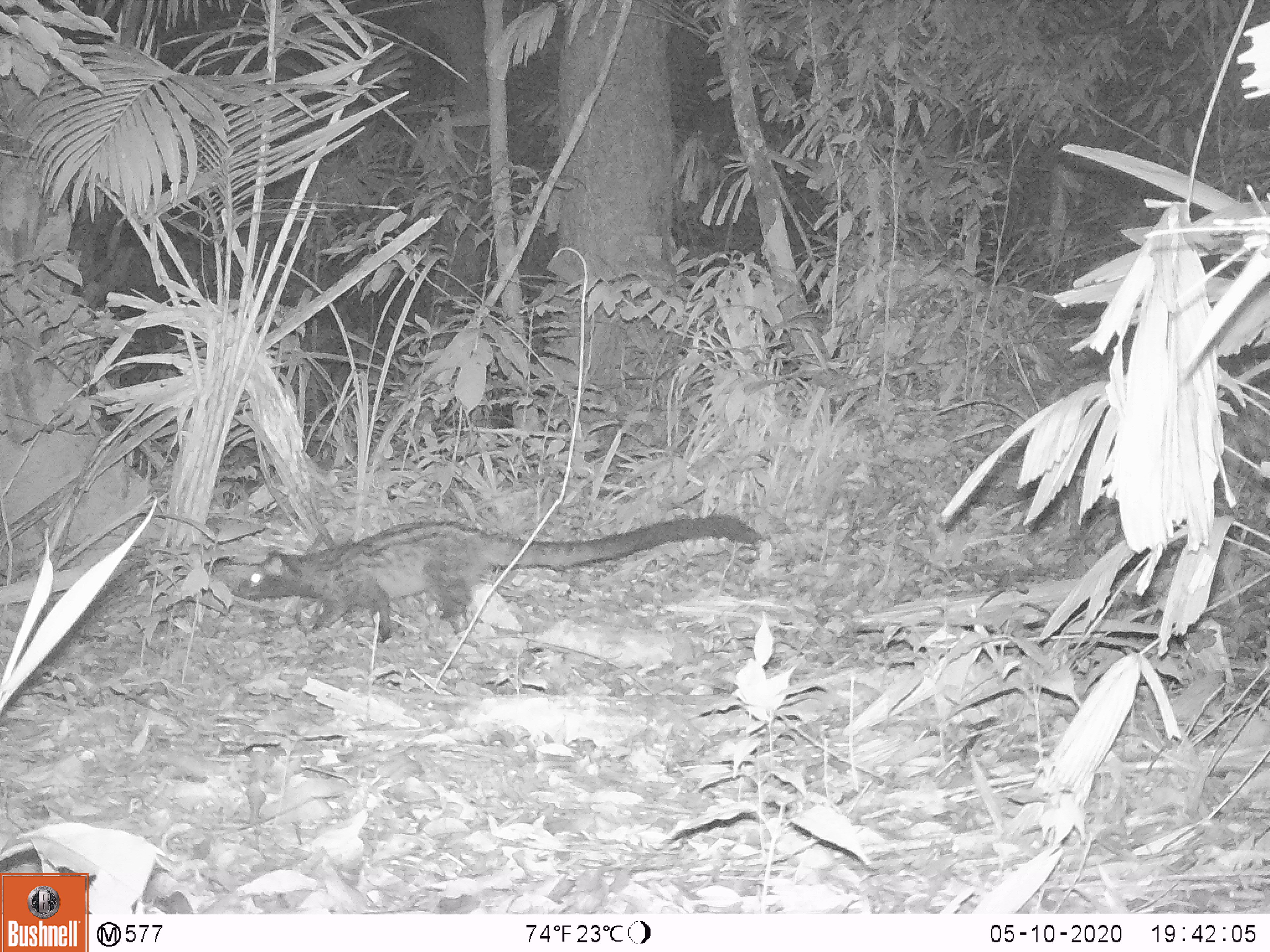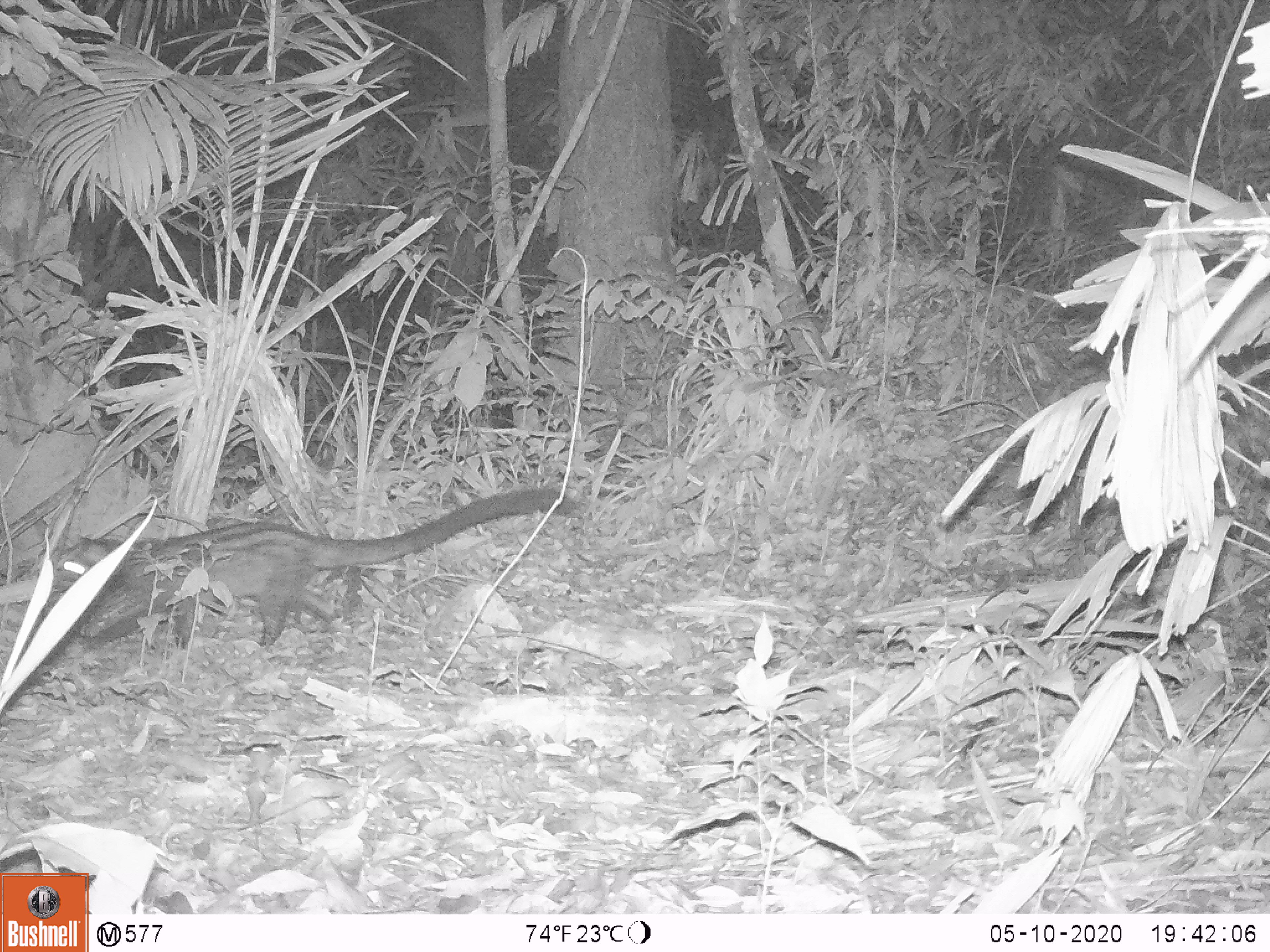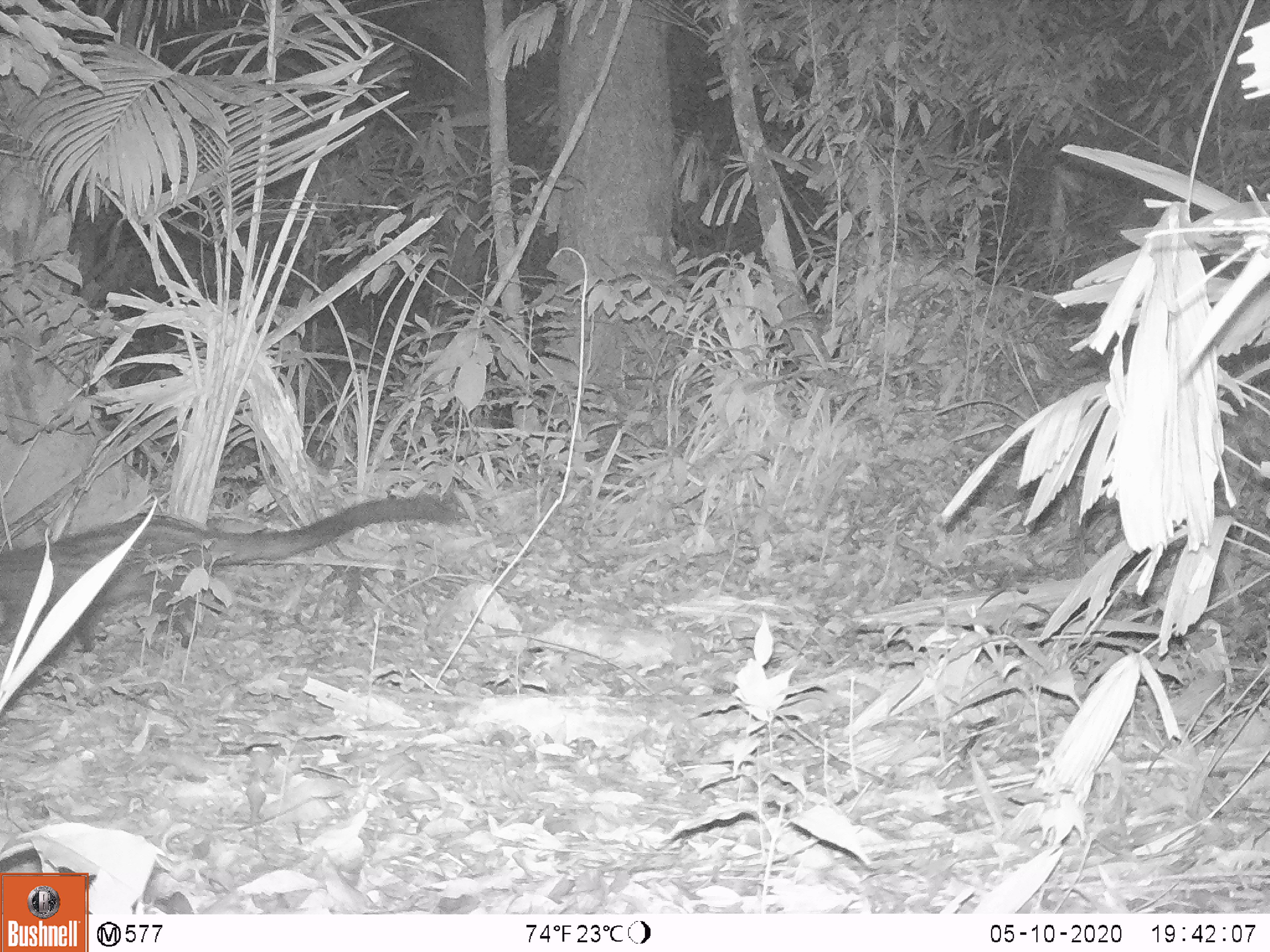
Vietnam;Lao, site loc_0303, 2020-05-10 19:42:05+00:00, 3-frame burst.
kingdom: Animalia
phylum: Chordata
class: Mammalia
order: Carnivora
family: Viverridae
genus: Paradoxurus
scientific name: Paradoxurus hermaphroditus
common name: common palm civet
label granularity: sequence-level